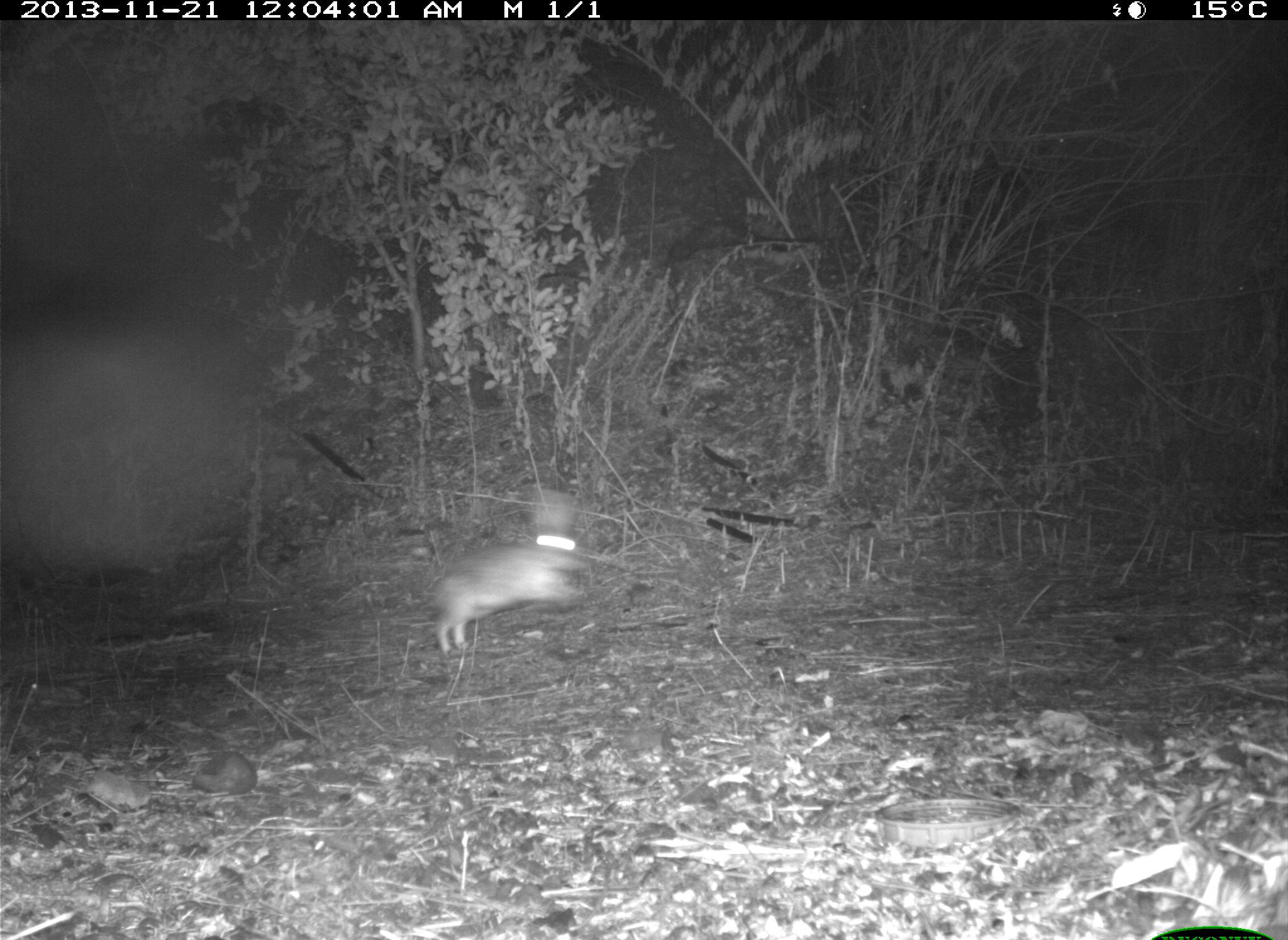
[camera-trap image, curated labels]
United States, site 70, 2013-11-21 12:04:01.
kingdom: Animalia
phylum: Chordata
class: Mammalia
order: Lagomorpha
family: Leporidae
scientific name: Leporidae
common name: rabbits and hares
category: rabbit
Rabbit (rabbits and hares) (Leporidae).